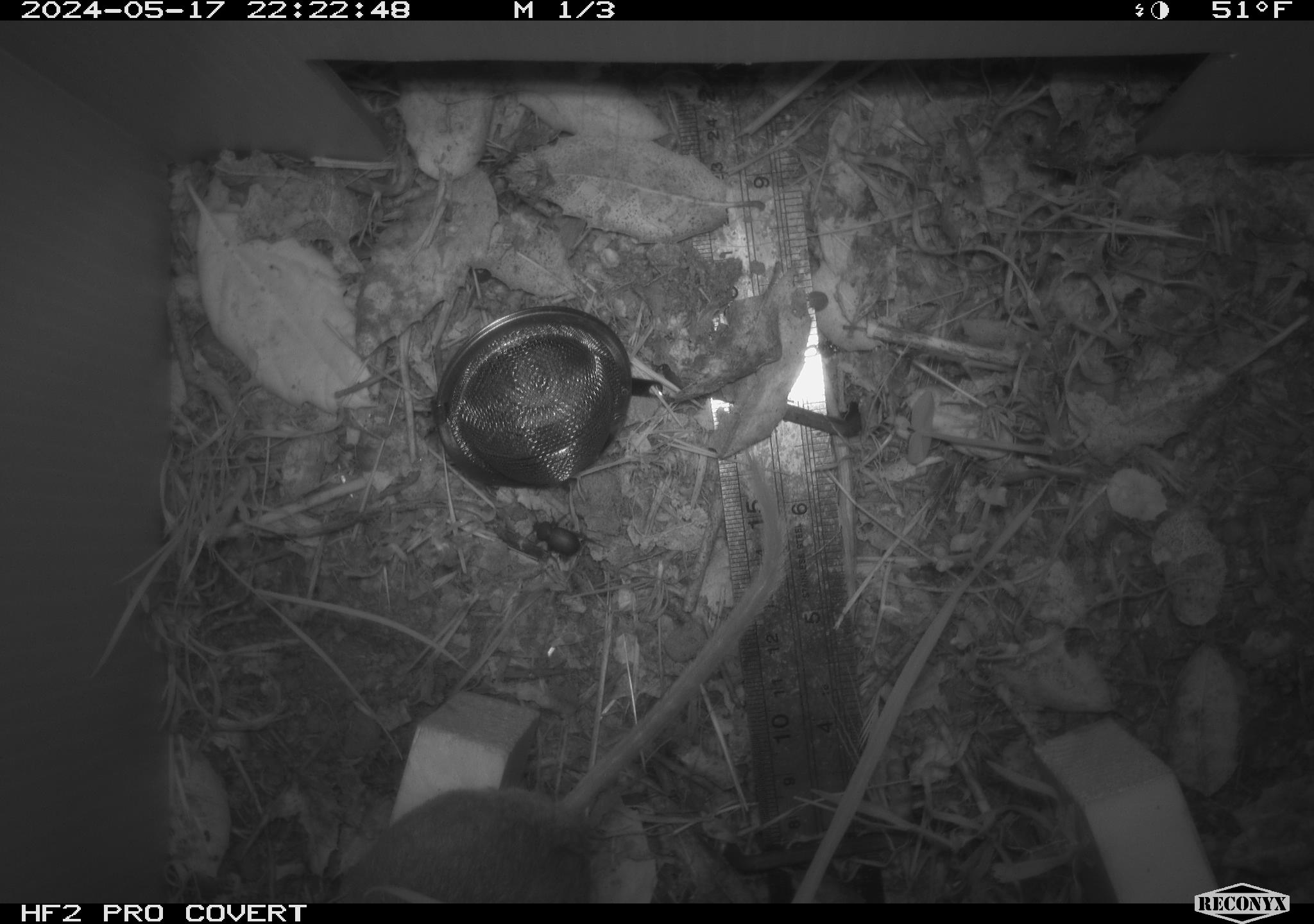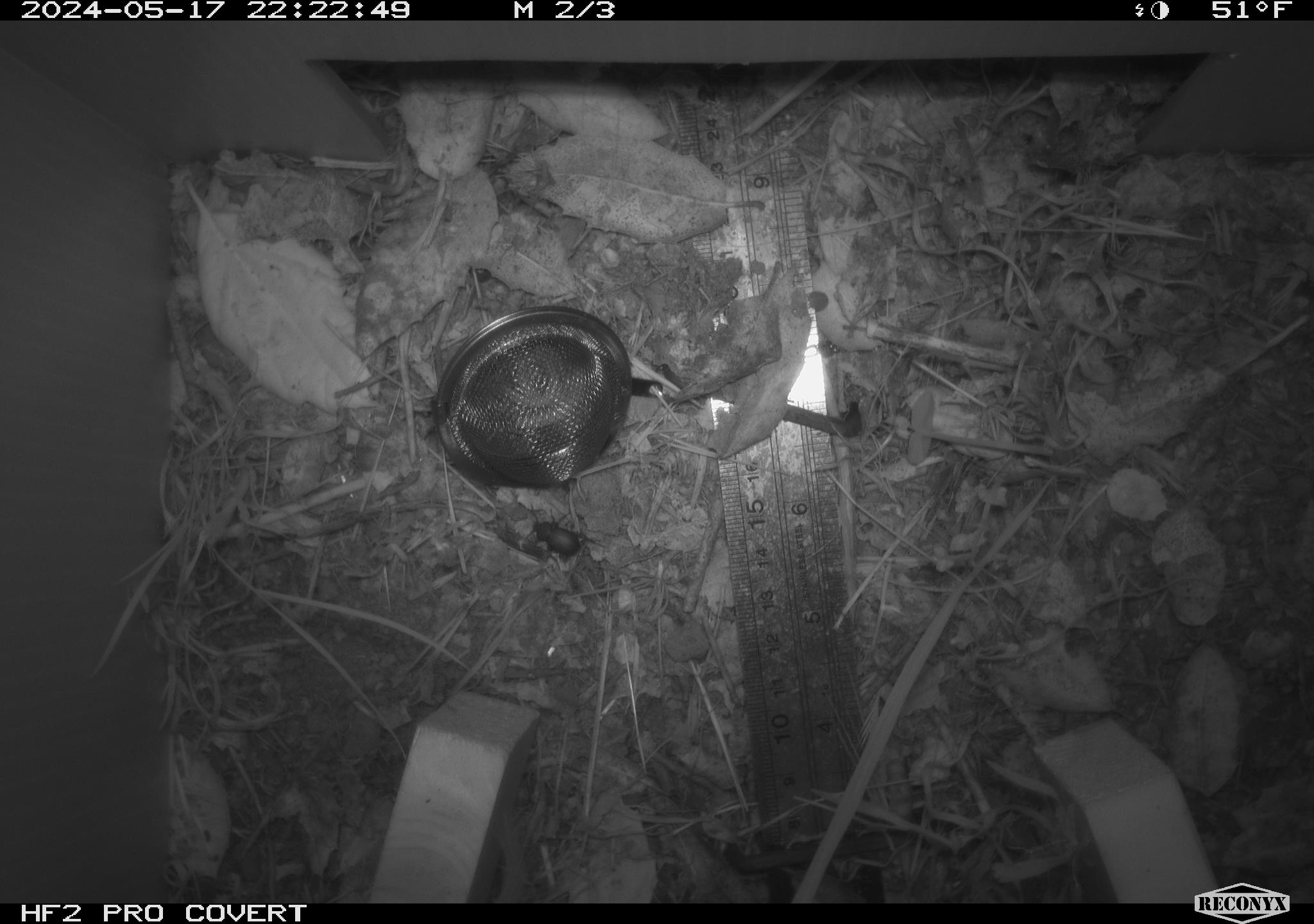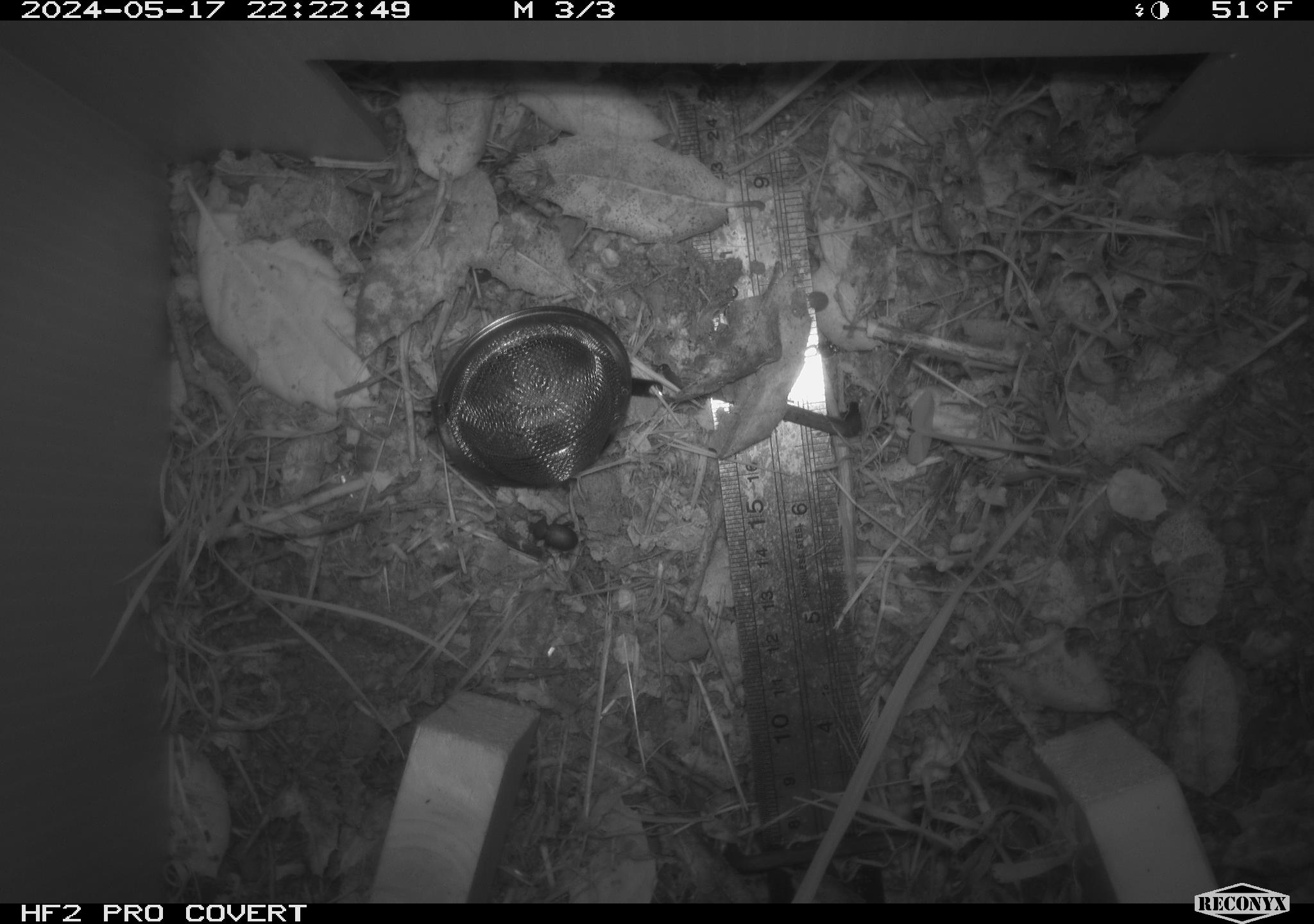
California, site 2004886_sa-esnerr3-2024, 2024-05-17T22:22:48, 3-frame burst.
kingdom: Animalia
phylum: Chordata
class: Mammalia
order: Rodentia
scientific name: Rodentia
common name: rodent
Rodent (Rodentia).